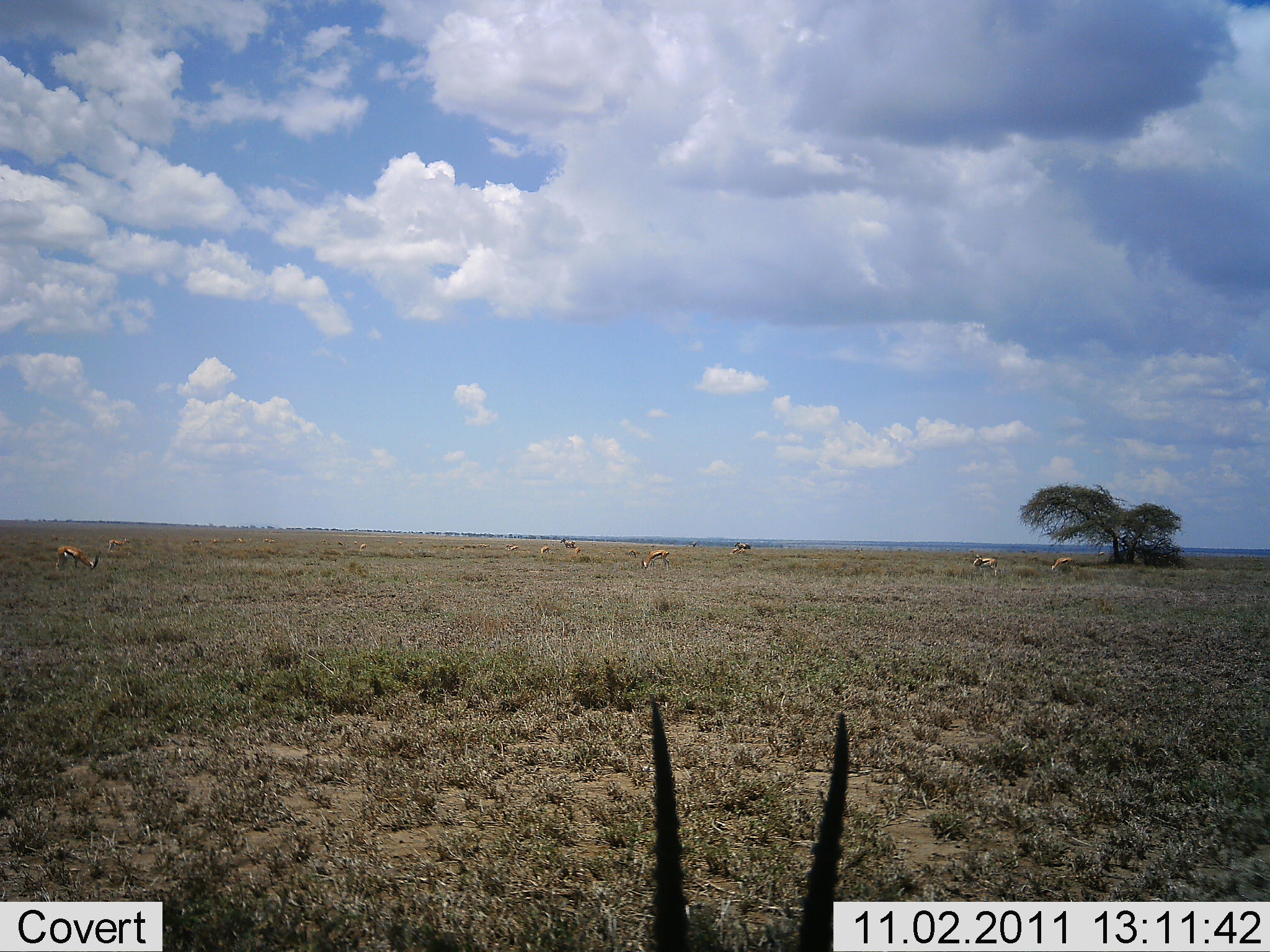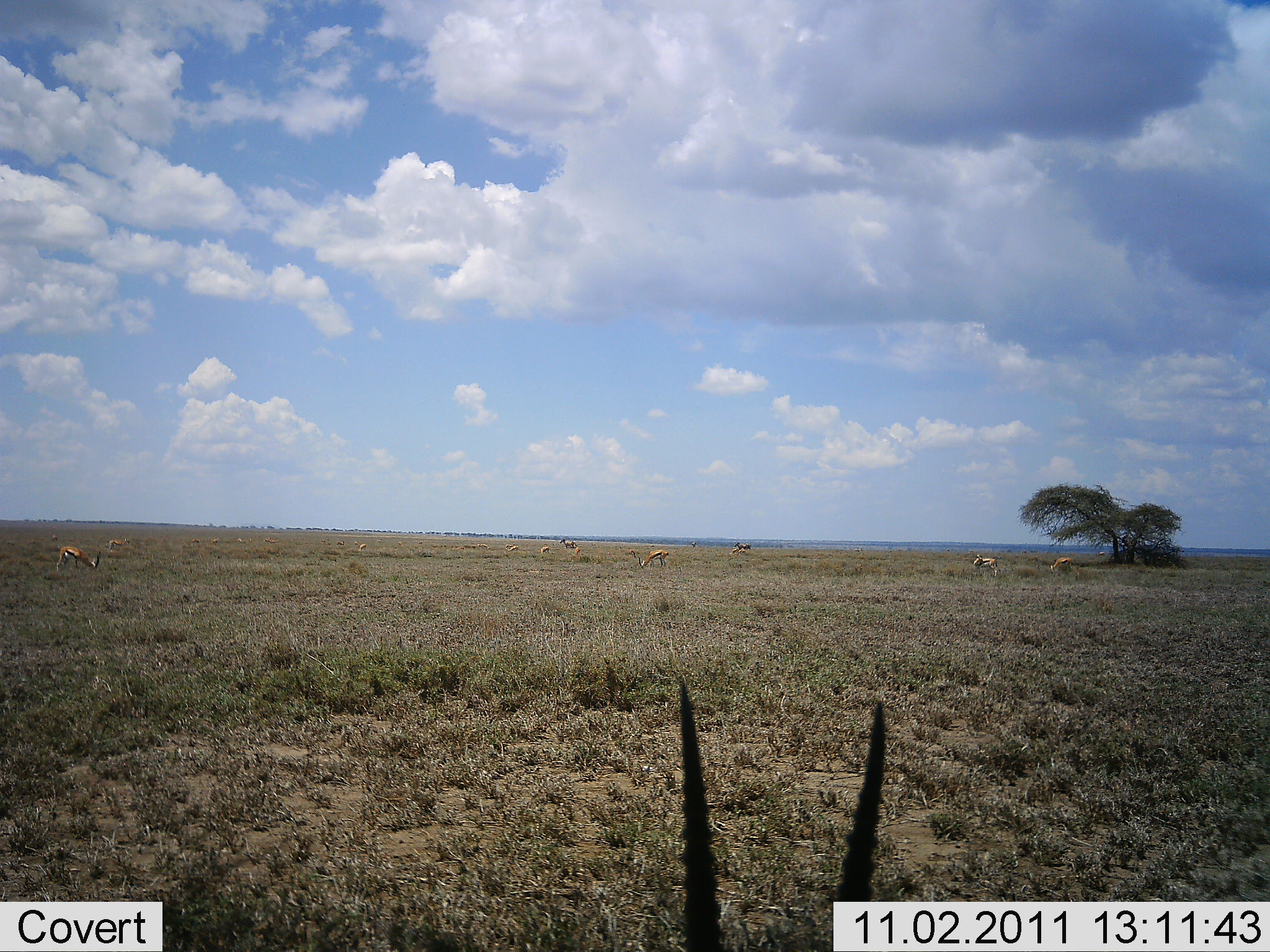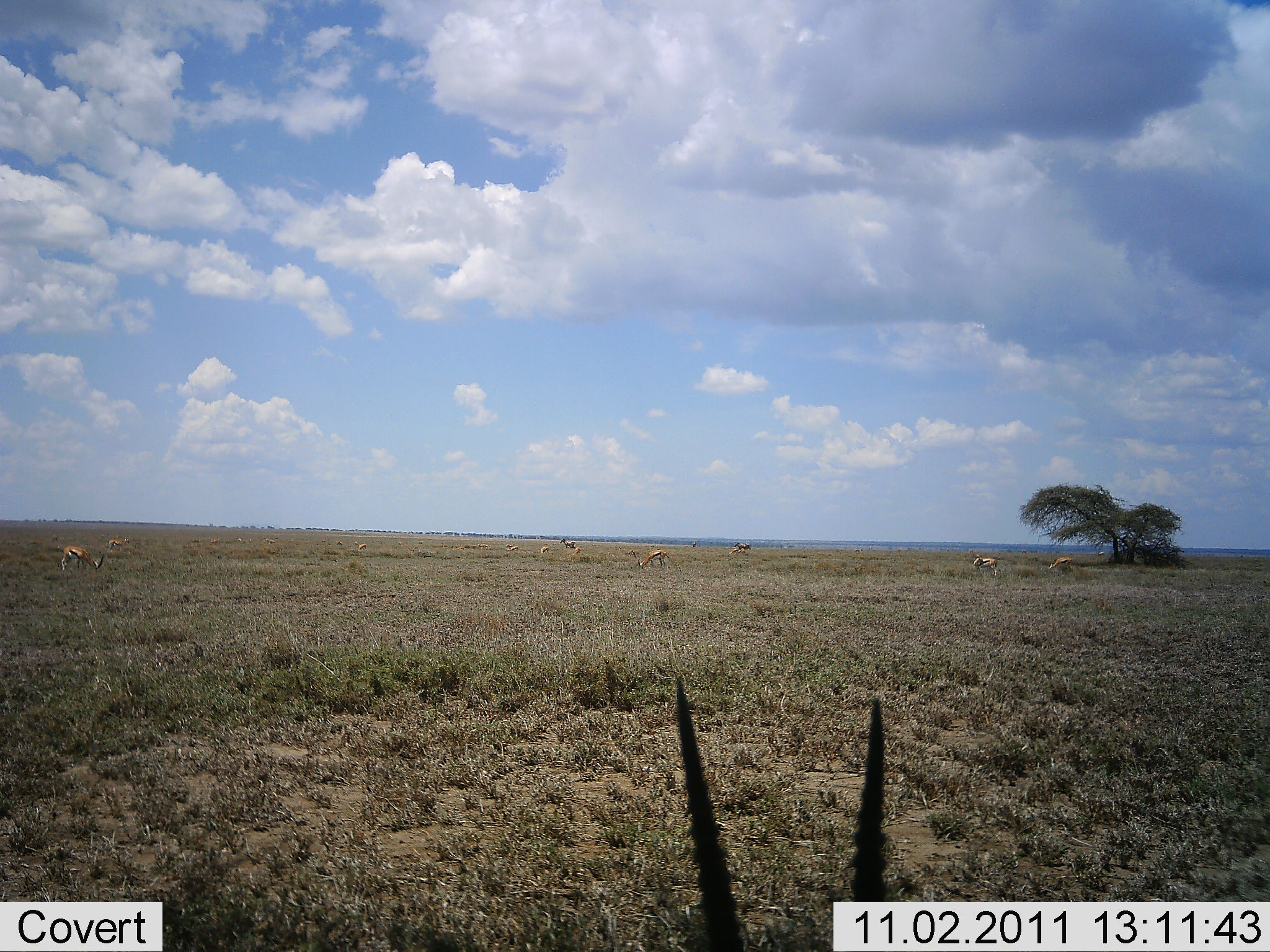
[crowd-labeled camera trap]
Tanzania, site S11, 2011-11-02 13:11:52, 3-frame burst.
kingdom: Animalia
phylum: Chordata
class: Mammalia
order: Artiodactyla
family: Bovidae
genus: Eudorcas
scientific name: Eudorcas thomsonii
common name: thomson's gazelle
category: gazellethomsons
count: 8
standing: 73%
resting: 0%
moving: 18%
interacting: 0%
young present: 0%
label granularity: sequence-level